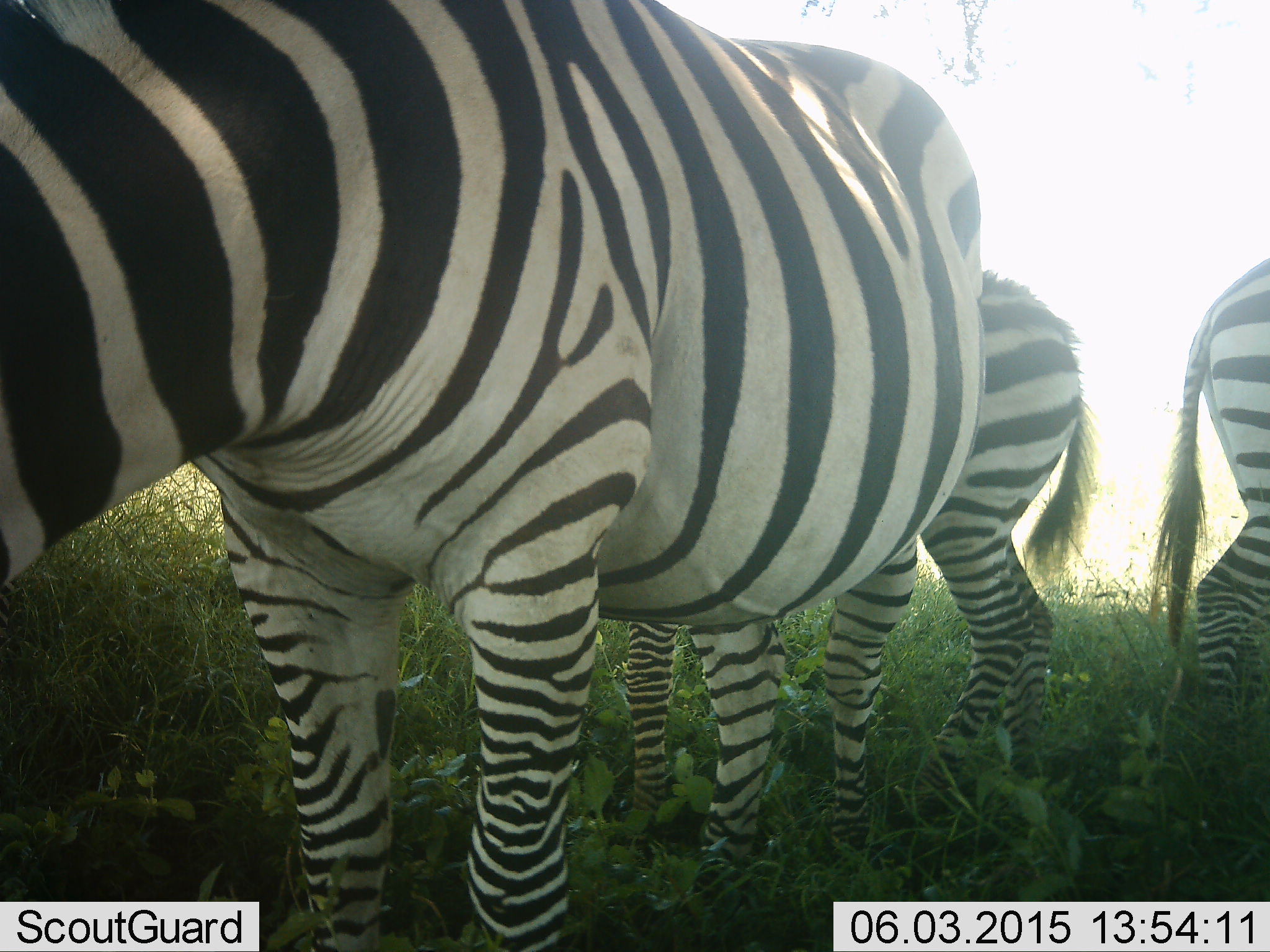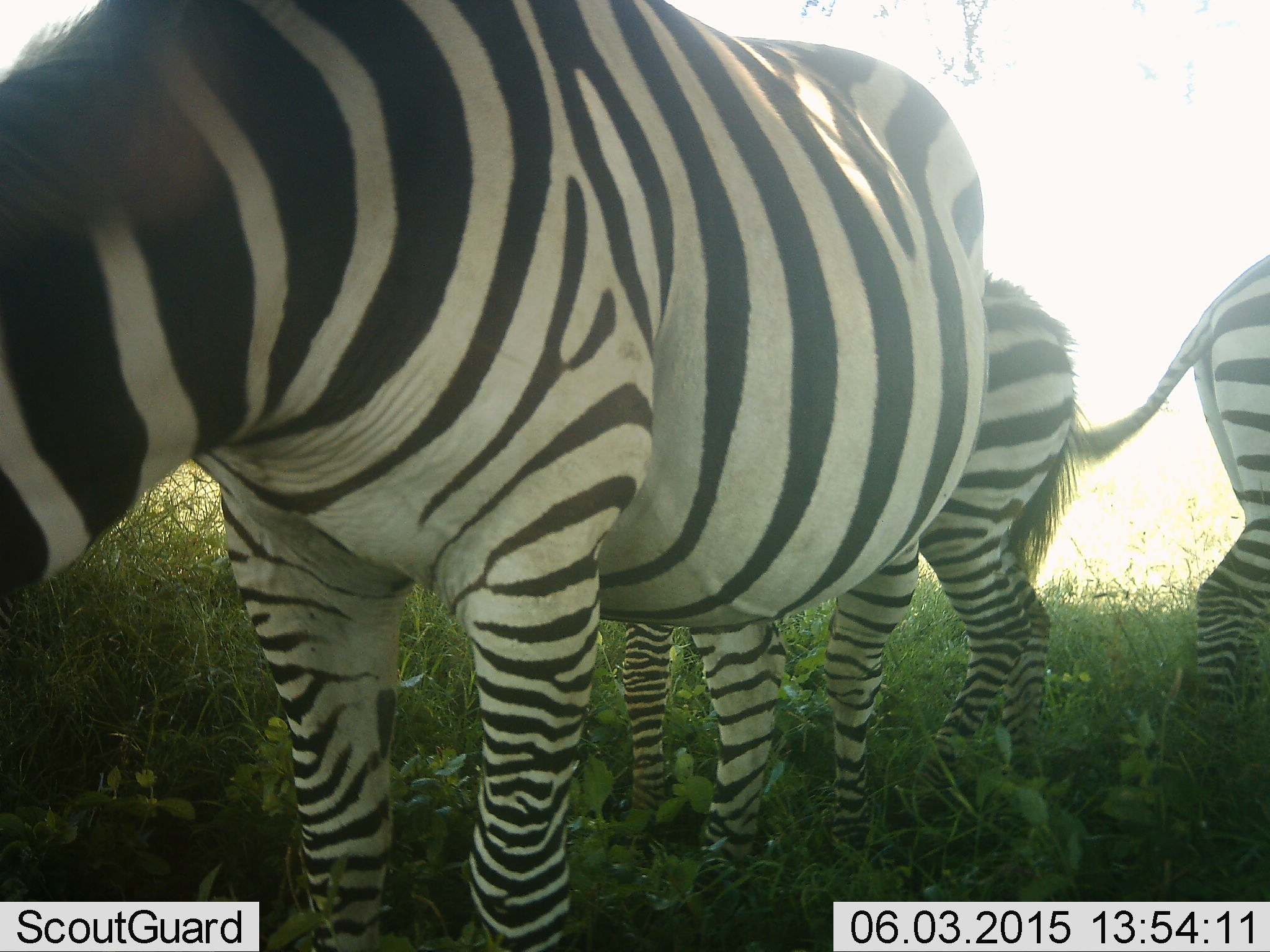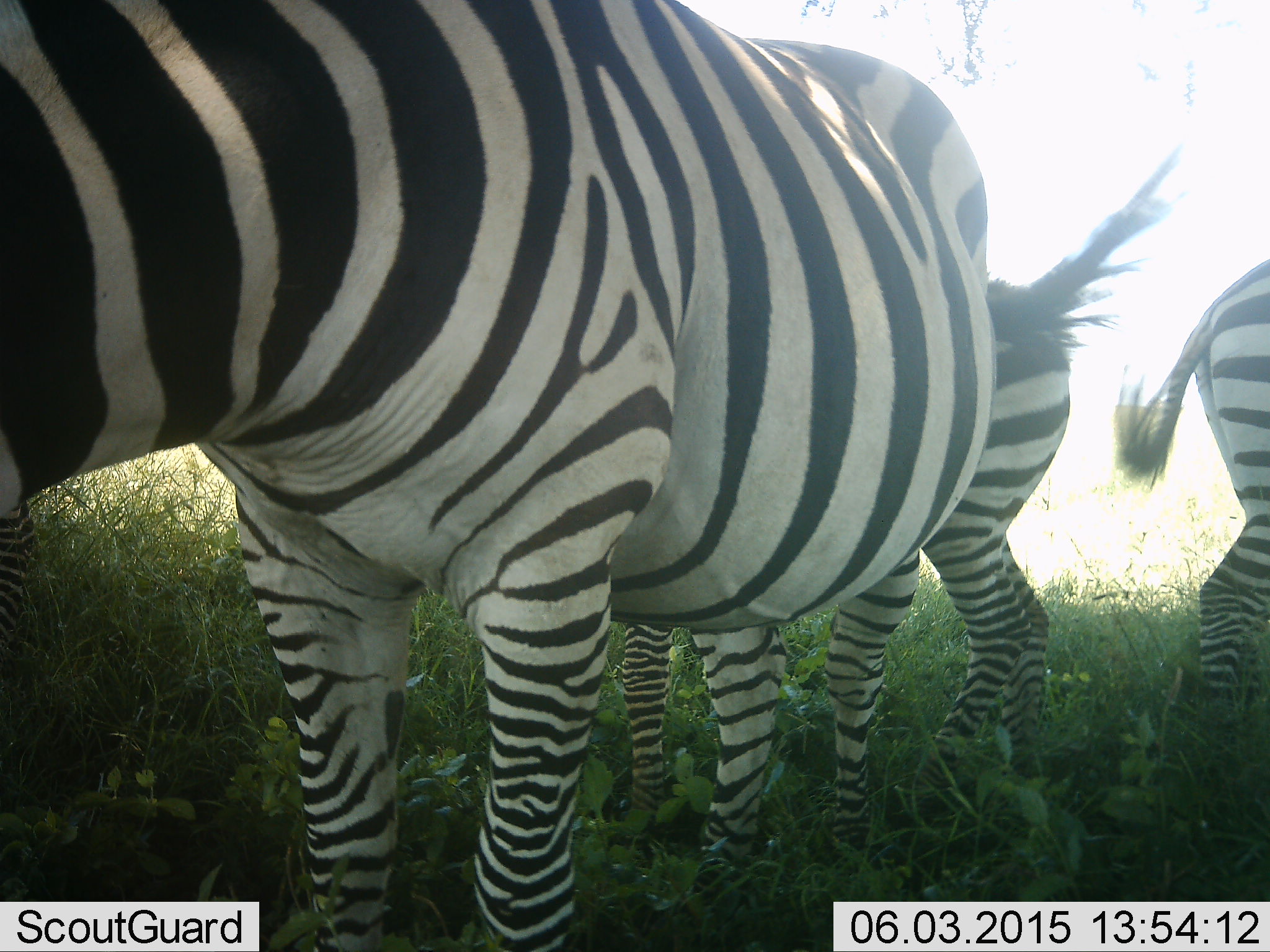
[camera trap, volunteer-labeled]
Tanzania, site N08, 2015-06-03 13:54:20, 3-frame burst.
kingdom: Animalia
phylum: Chordata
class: Mammalia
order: Perissodactyla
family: Equidae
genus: Equus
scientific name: Equus quagga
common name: plains zebra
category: zebra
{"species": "zebra (plains zebra) (Equus quagga)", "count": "3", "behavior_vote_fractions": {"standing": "70%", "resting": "0%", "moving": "10%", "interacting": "0%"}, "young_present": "10%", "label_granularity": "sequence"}